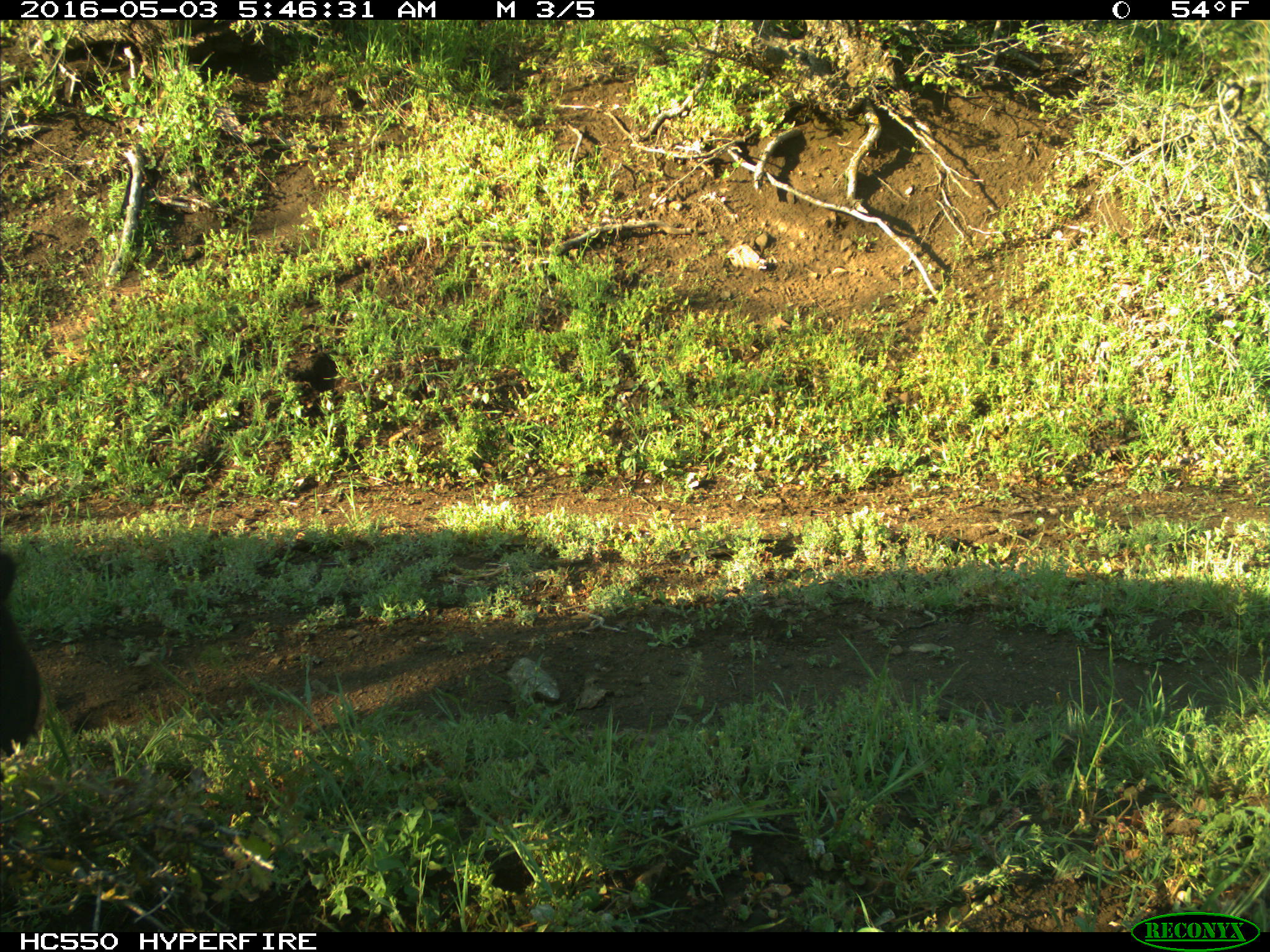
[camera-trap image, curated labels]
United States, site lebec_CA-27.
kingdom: Animalia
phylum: Chordata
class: Mammalia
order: Artiodactyla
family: Bovidae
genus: Bos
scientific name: Bos taurus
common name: domestic cow